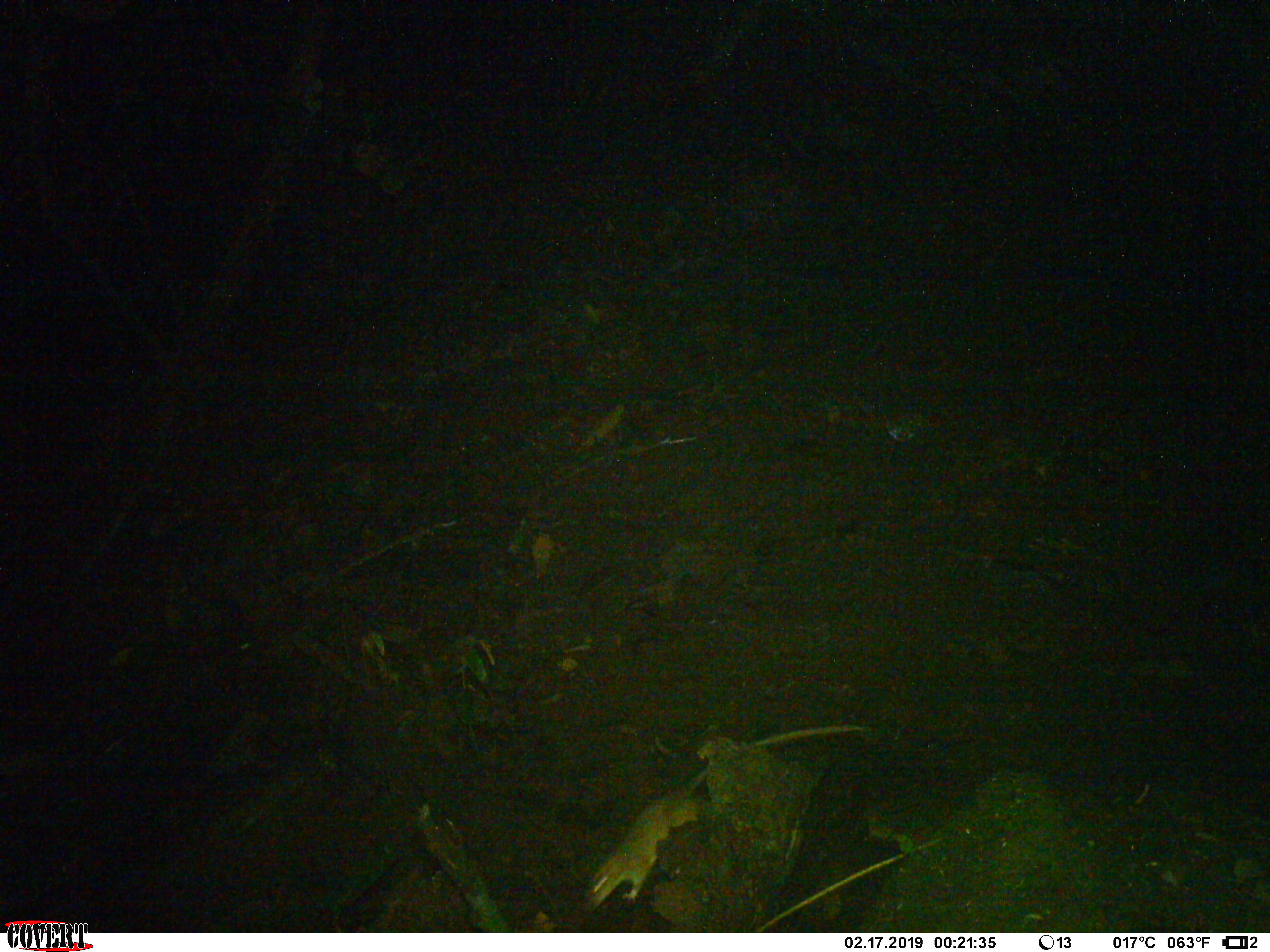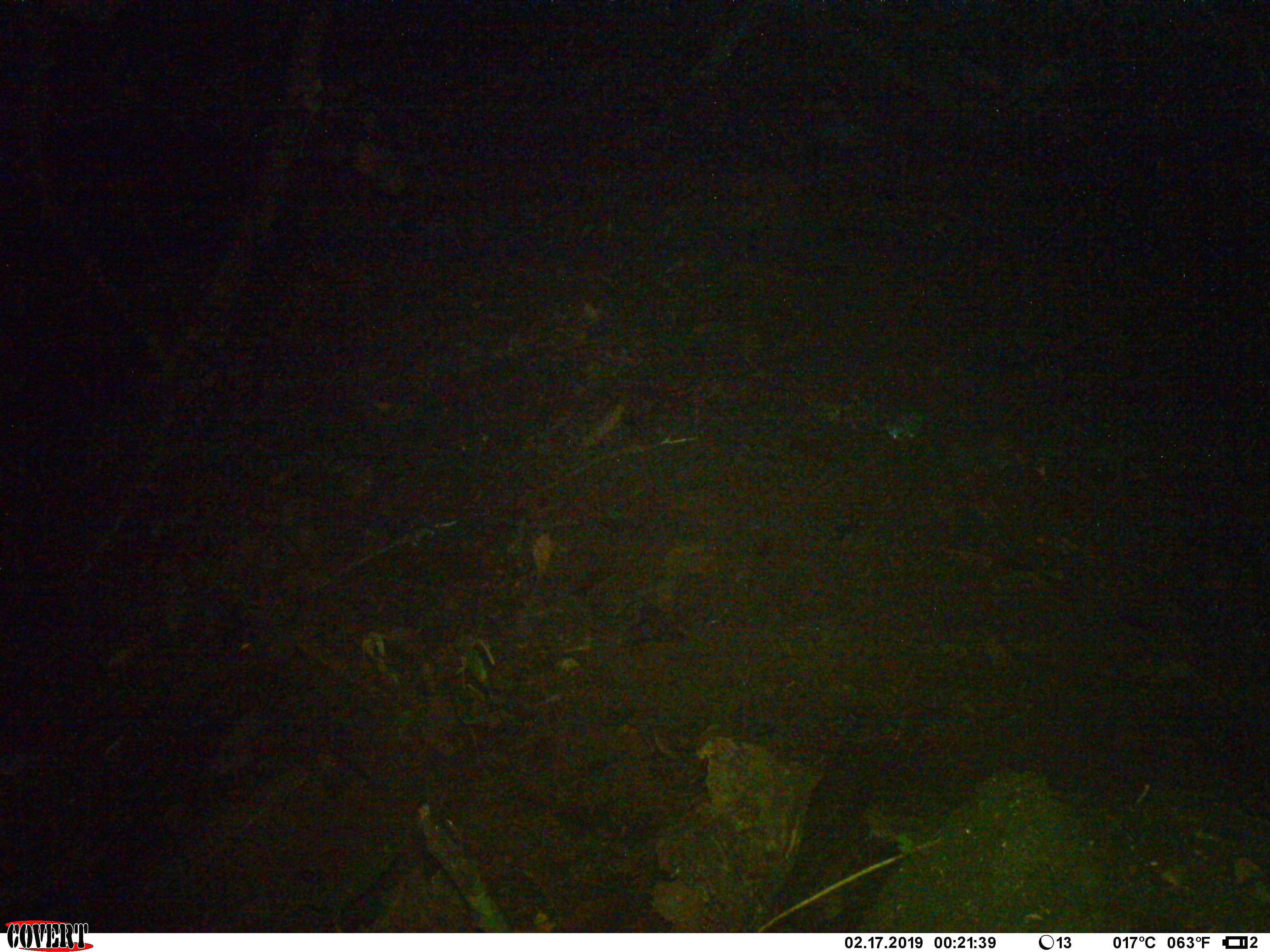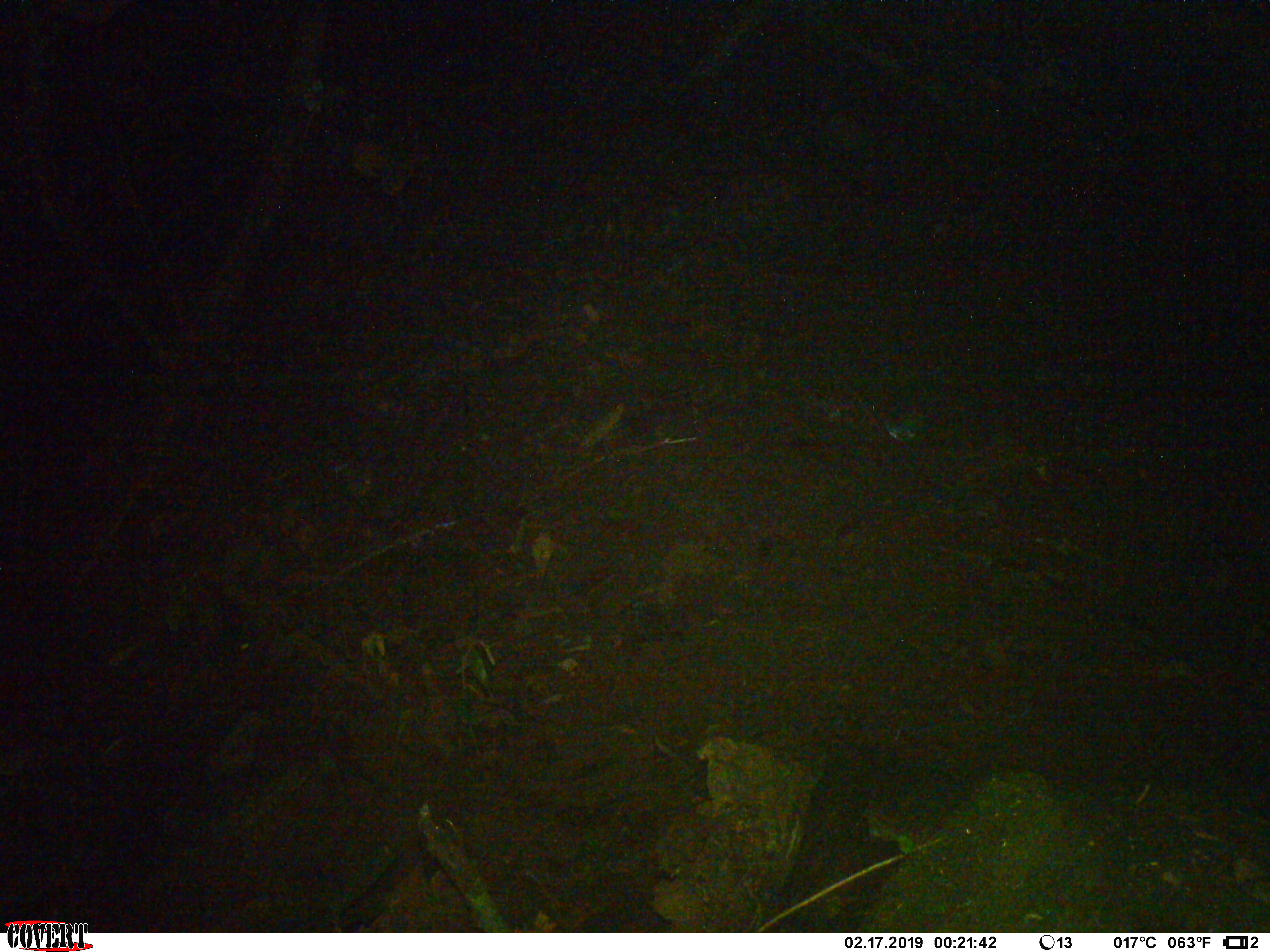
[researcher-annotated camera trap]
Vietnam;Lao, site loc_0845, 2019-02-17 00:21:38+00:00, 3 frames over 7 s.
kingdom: Animalia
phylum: Chordata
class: Mammalia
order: Rodentia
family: Muridae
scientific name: Muridae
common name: old-world mice and rats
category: unidentified murid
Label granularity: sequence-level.